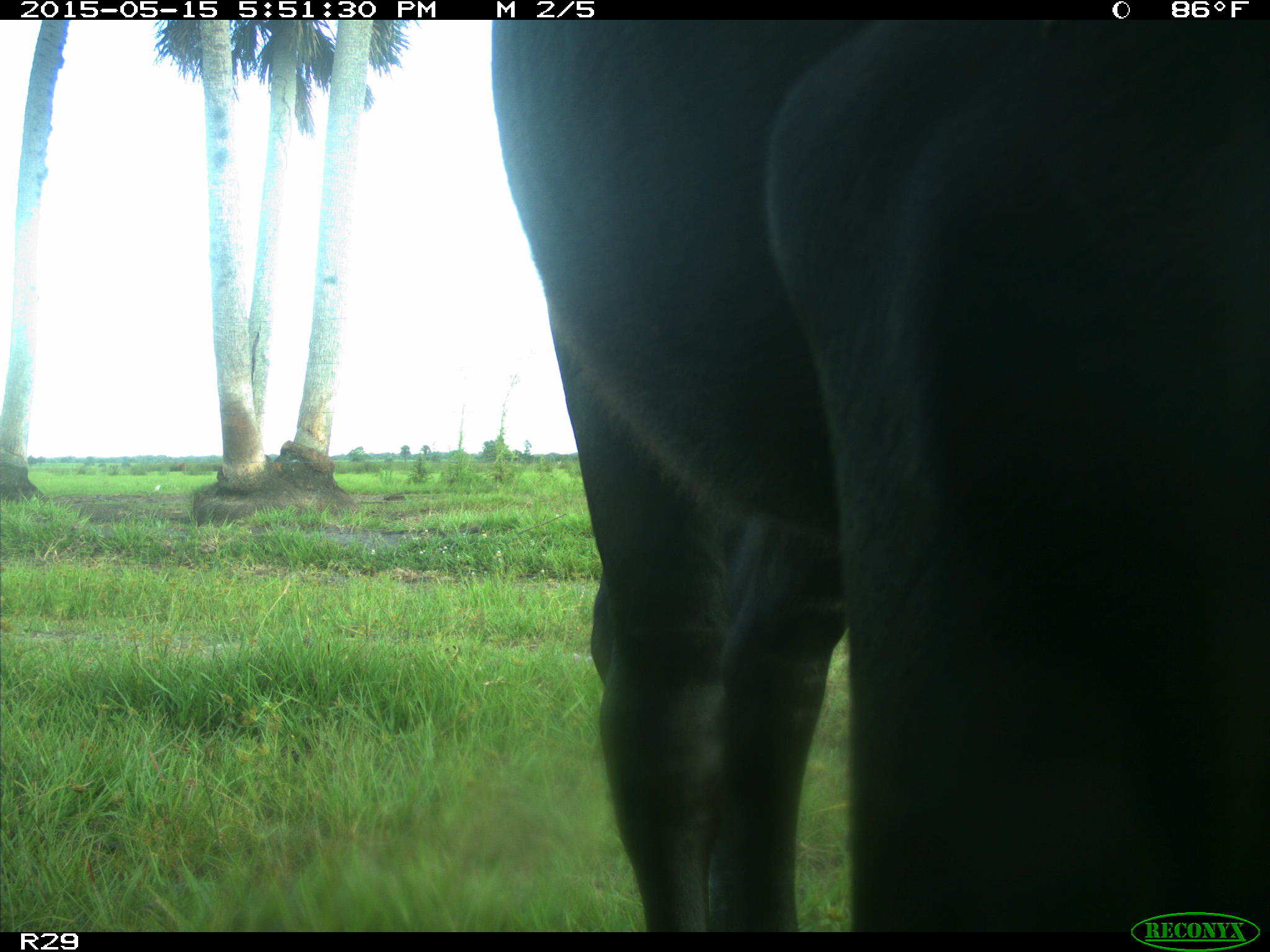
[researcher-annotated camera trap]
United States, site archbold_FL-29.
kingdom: Animalia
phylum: Chordata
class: Mammalia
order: Artiodactyla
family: Bovidae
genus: Bos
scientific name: Bos taurus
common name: domestic cow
Bos taurus (domestic cow).